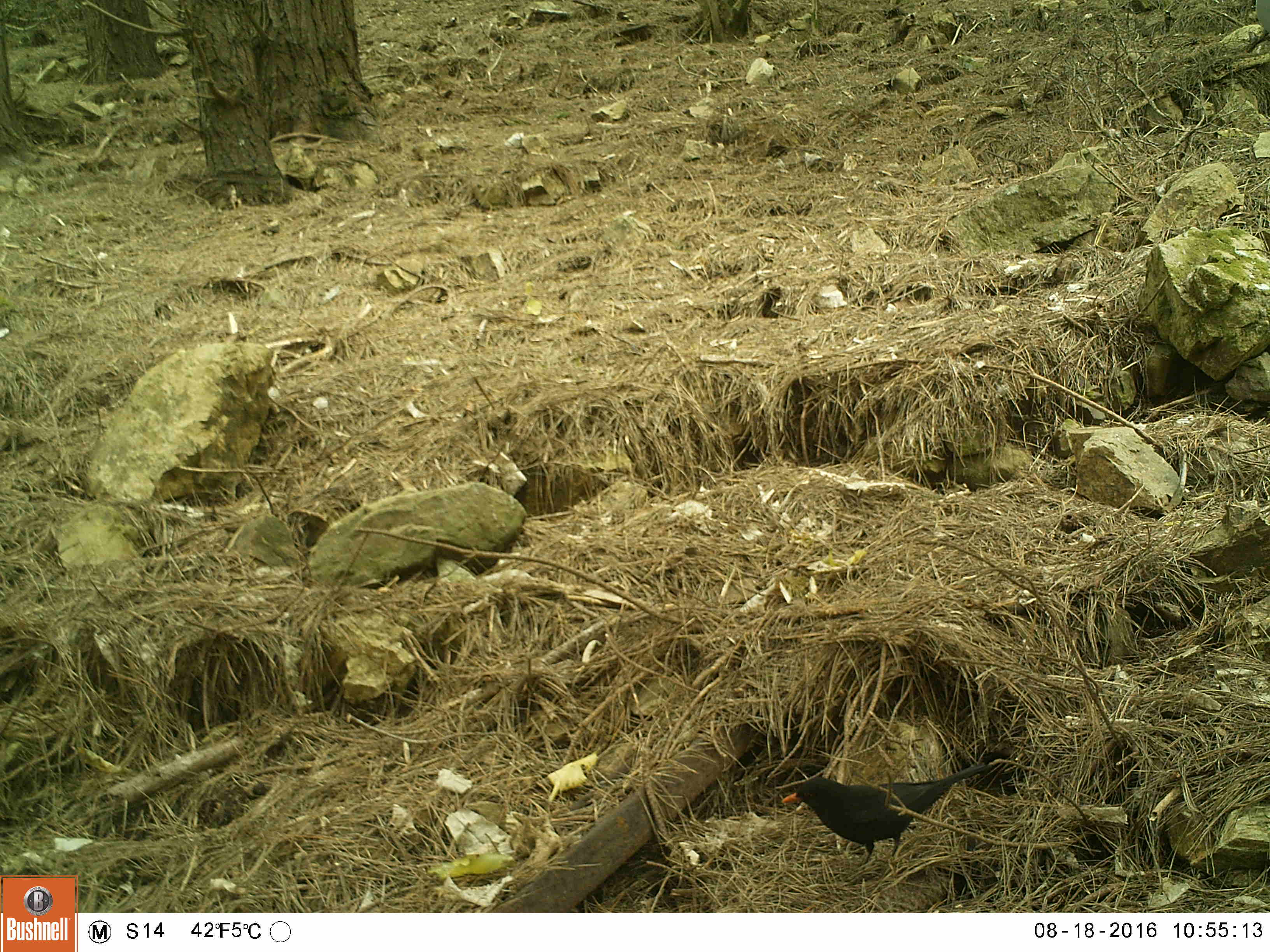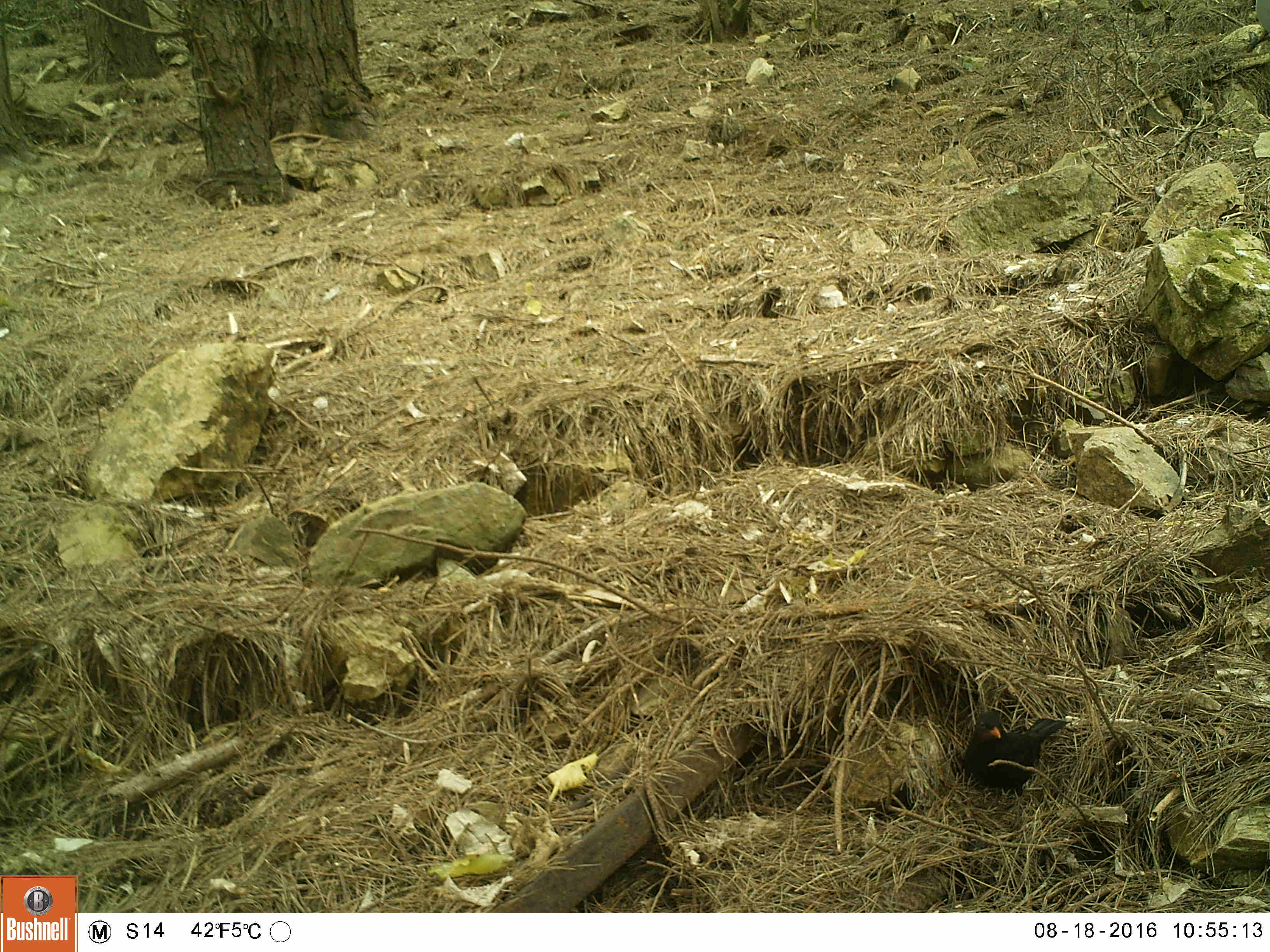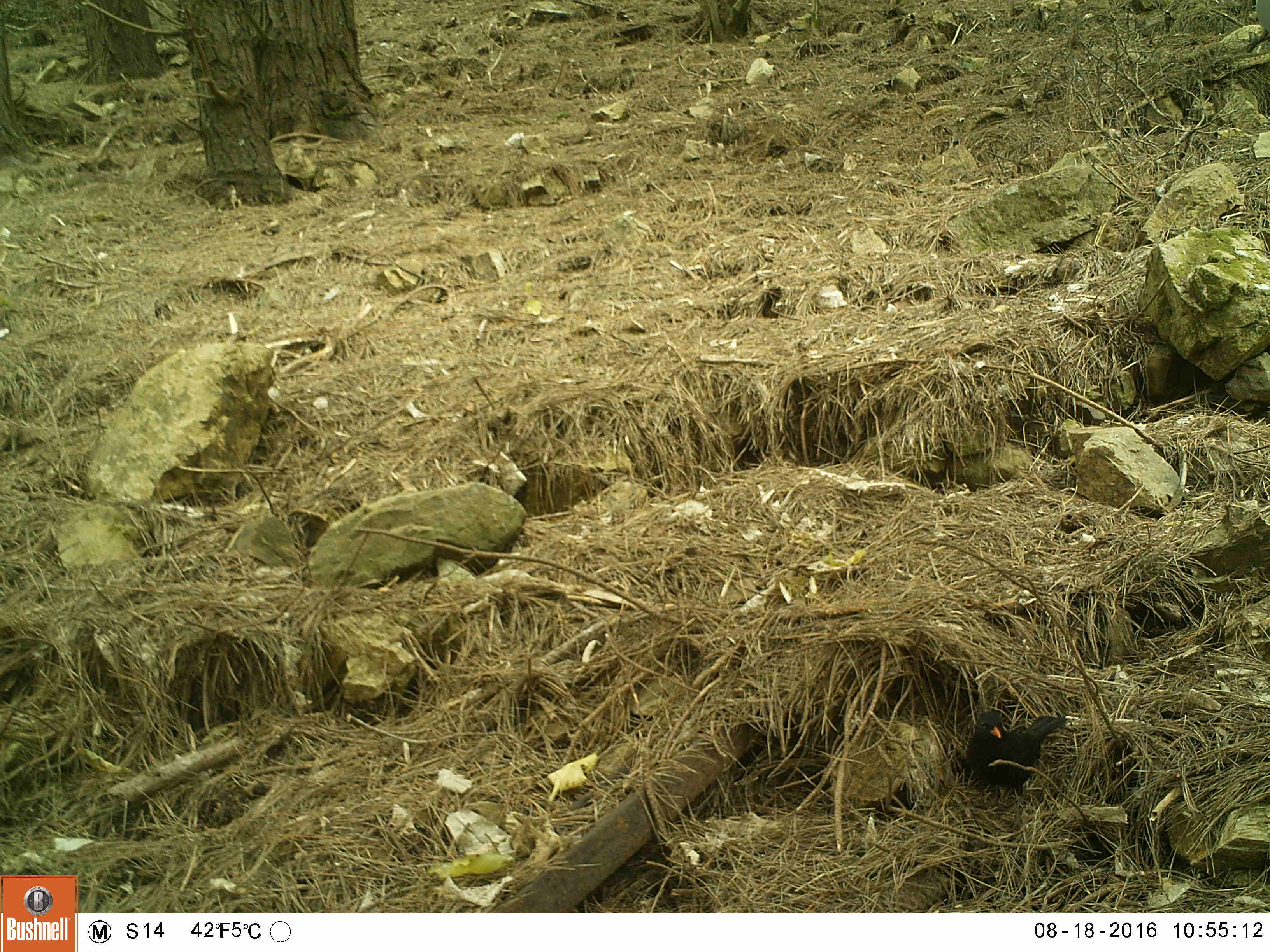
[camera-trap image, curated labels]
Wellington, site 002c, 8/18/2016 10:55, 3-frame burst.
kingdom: Animalia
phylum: Chordata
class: Aves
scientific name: Aves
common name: bird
Bird (Aves).